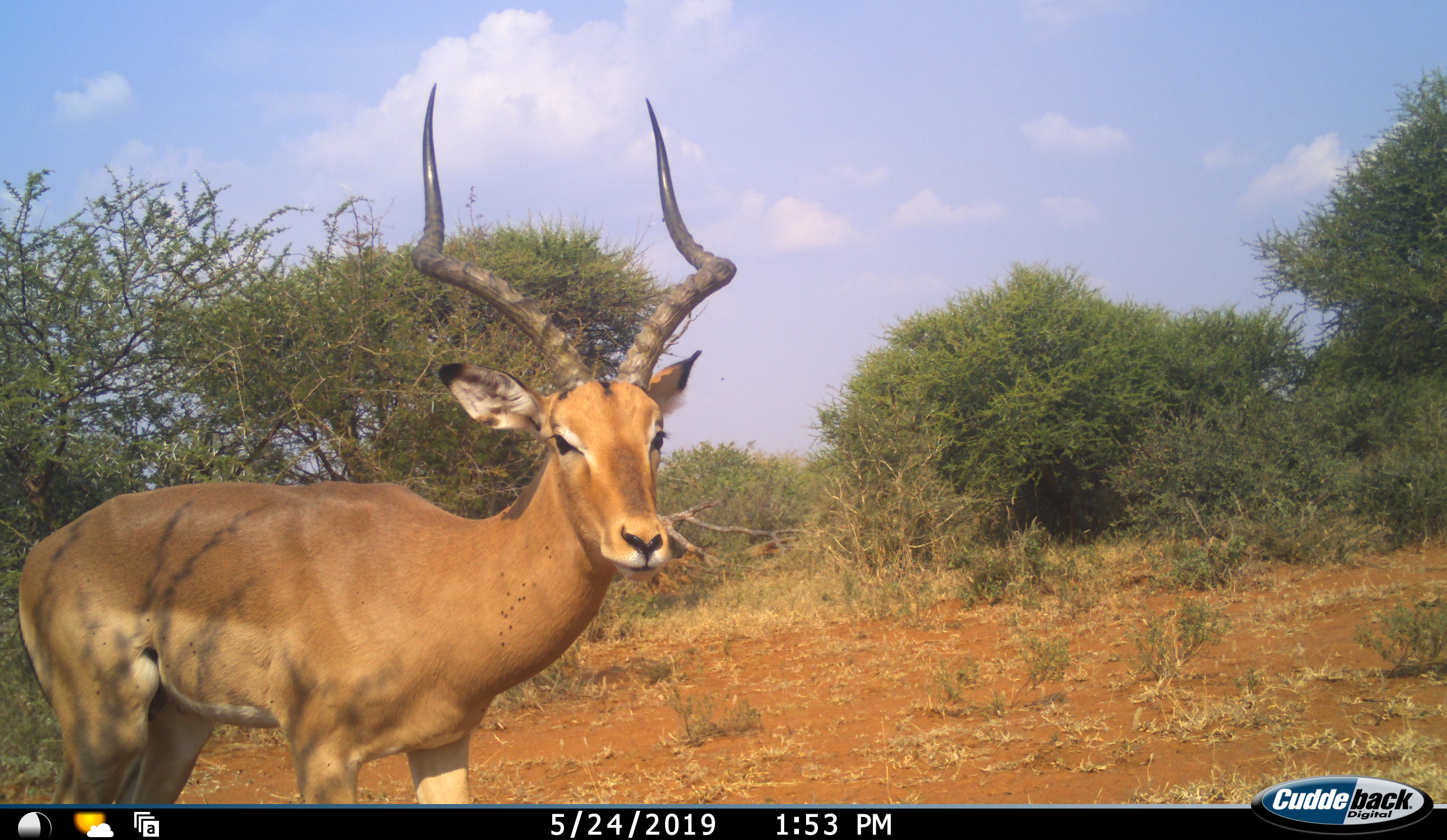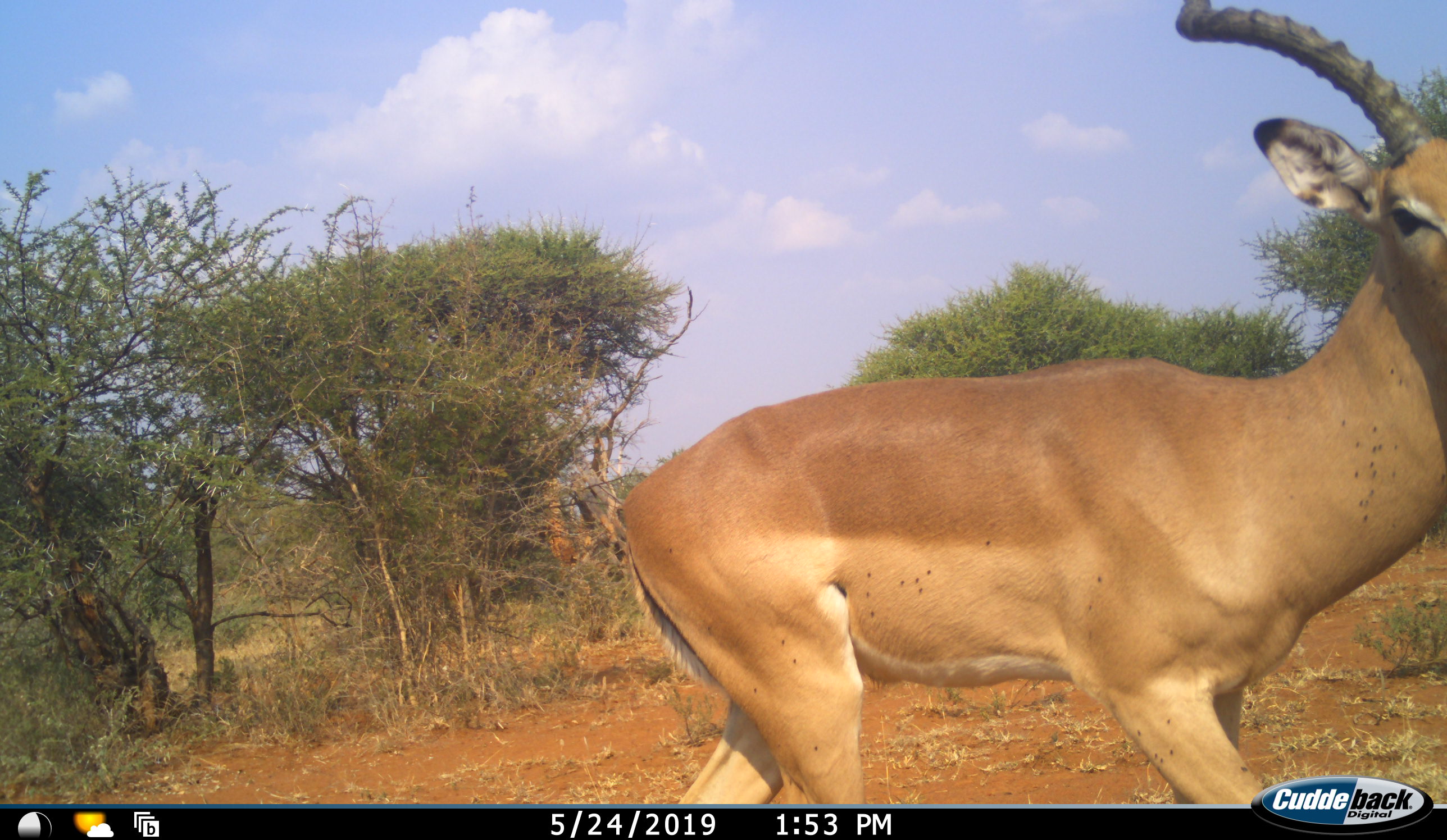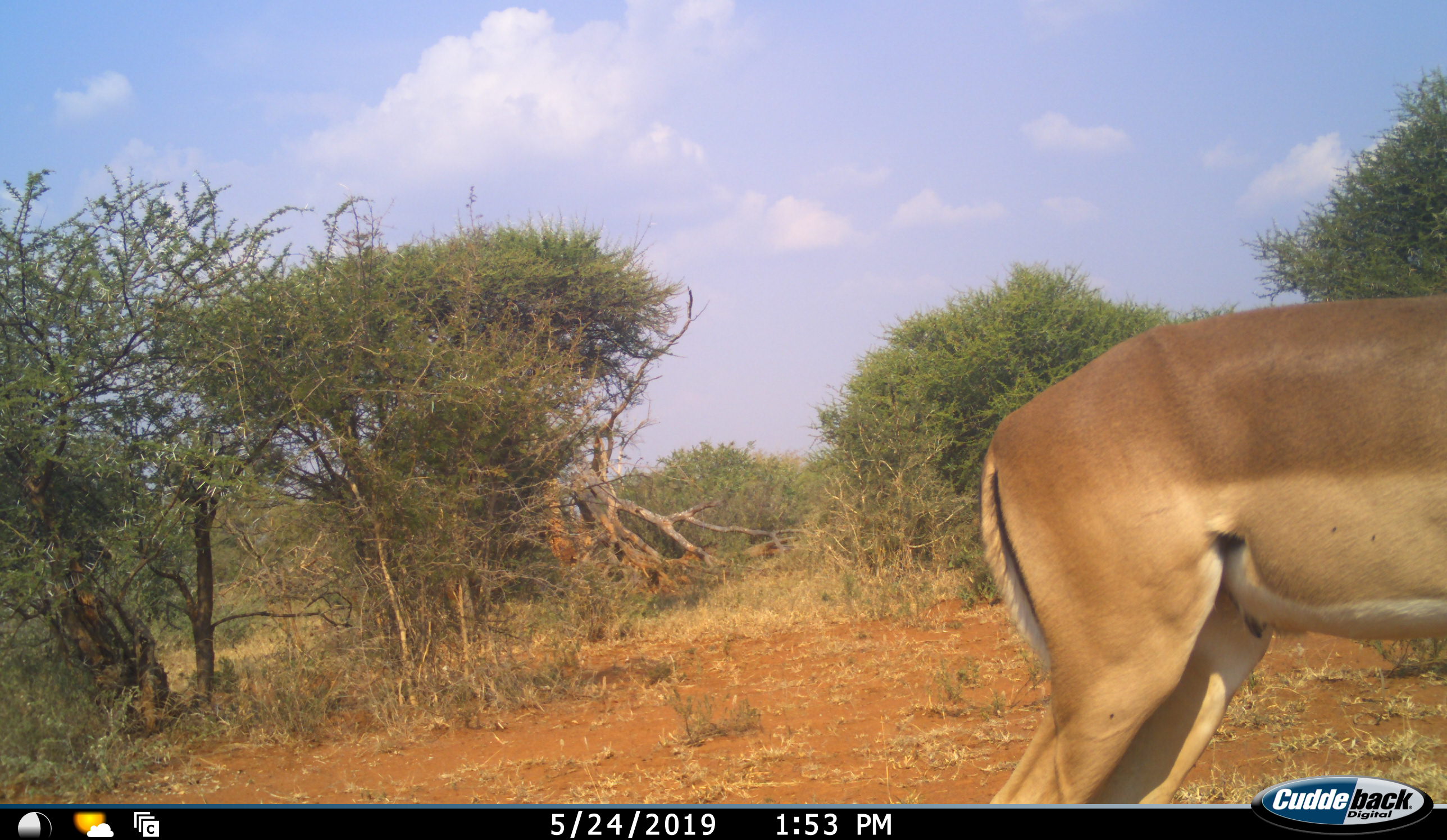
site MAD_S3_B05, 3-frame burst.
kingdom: Animalia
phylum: Chordata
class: Mammalia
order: Artiodactyla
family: Bovidae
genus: Aepyceros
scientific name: Aepyceros melampus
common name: impala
Impala (Aepyceros melampus), count 1. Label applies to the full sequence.